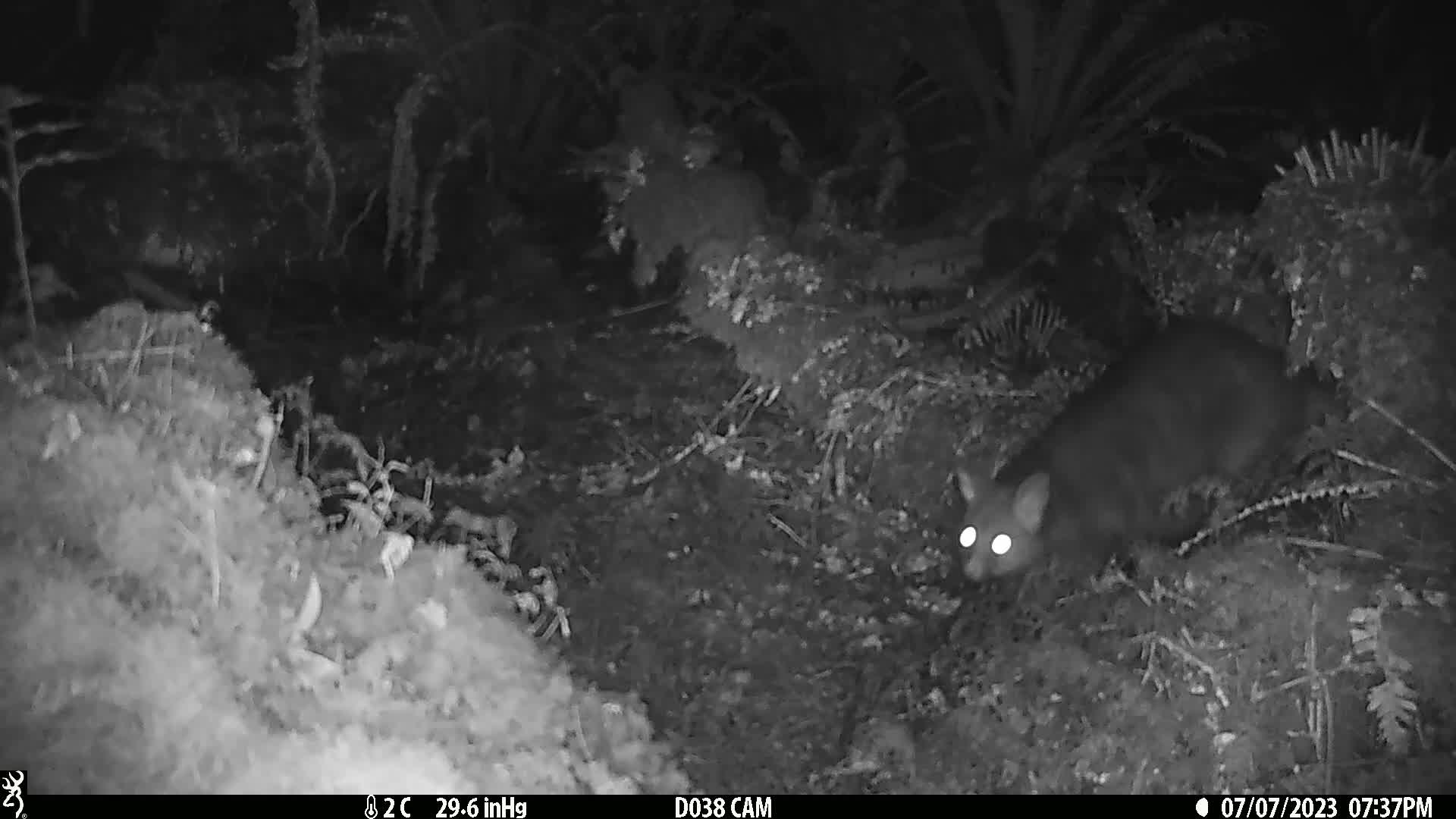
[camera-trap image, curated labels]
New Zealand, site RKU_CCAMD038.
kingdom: Animalia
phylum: Chordata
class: Mammalia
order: Diprotodontia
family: Phalangeridae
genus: Trichosurus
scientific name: Trichosurus vulpecula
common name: common brushtail possum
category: possum